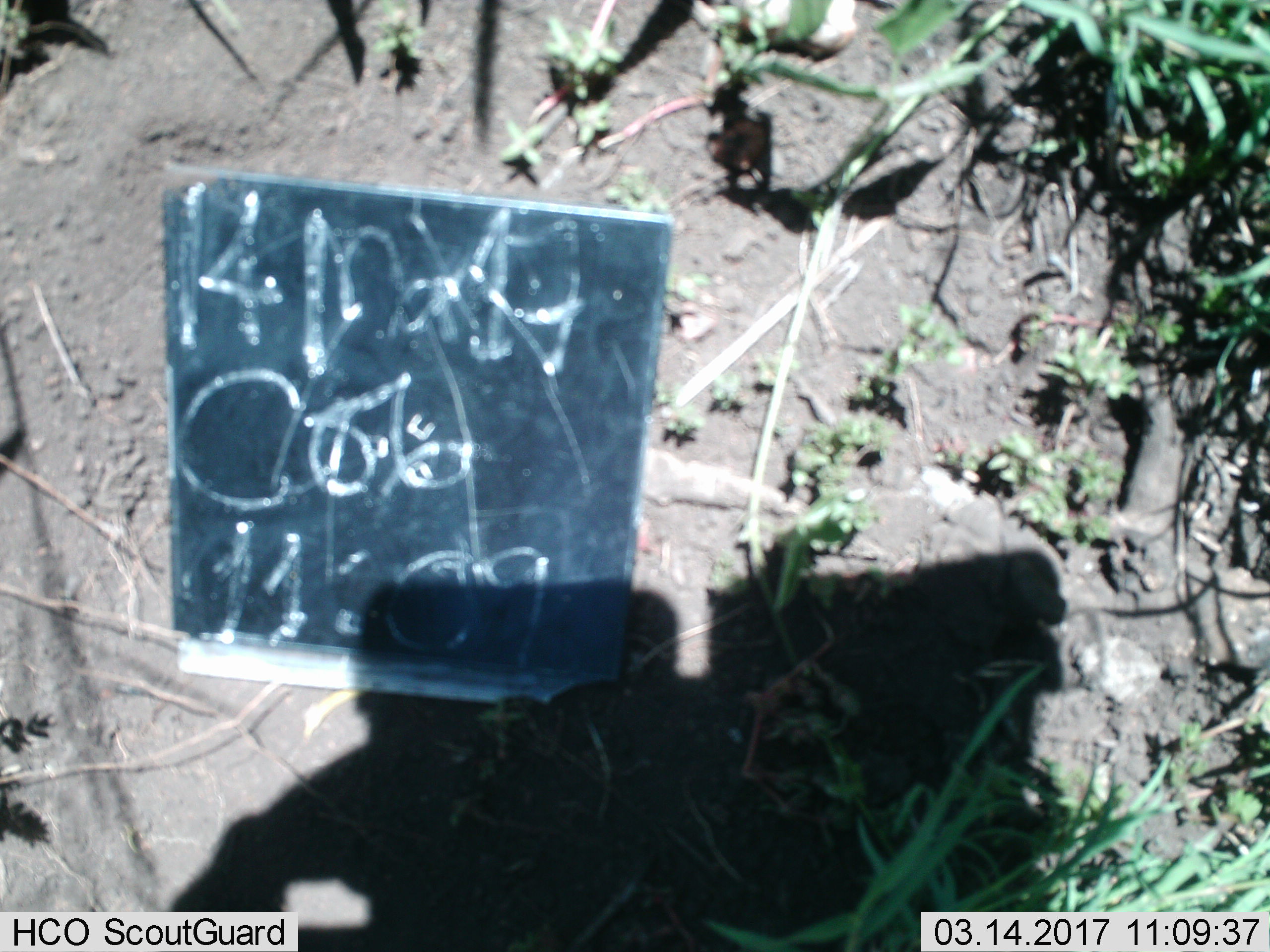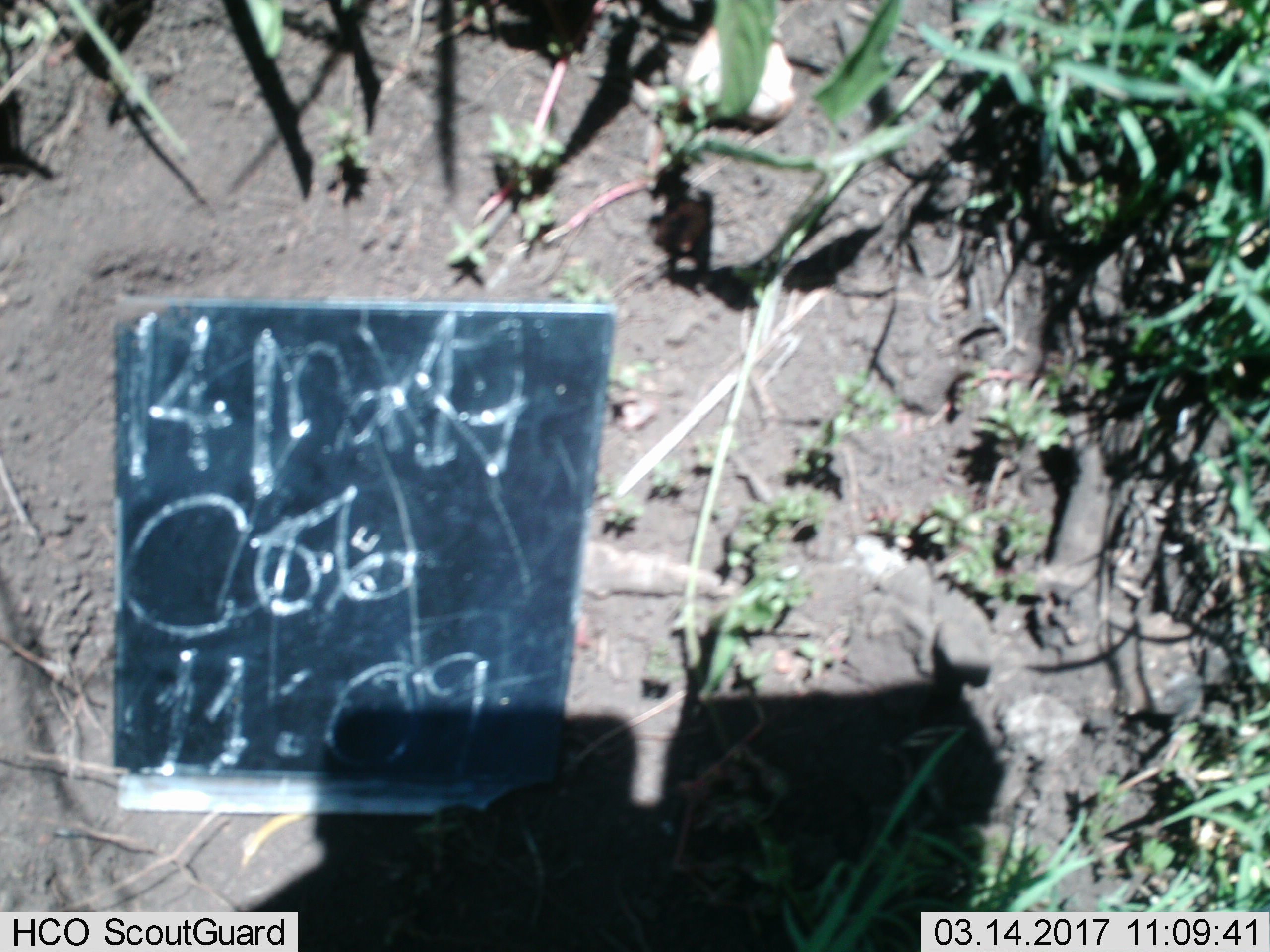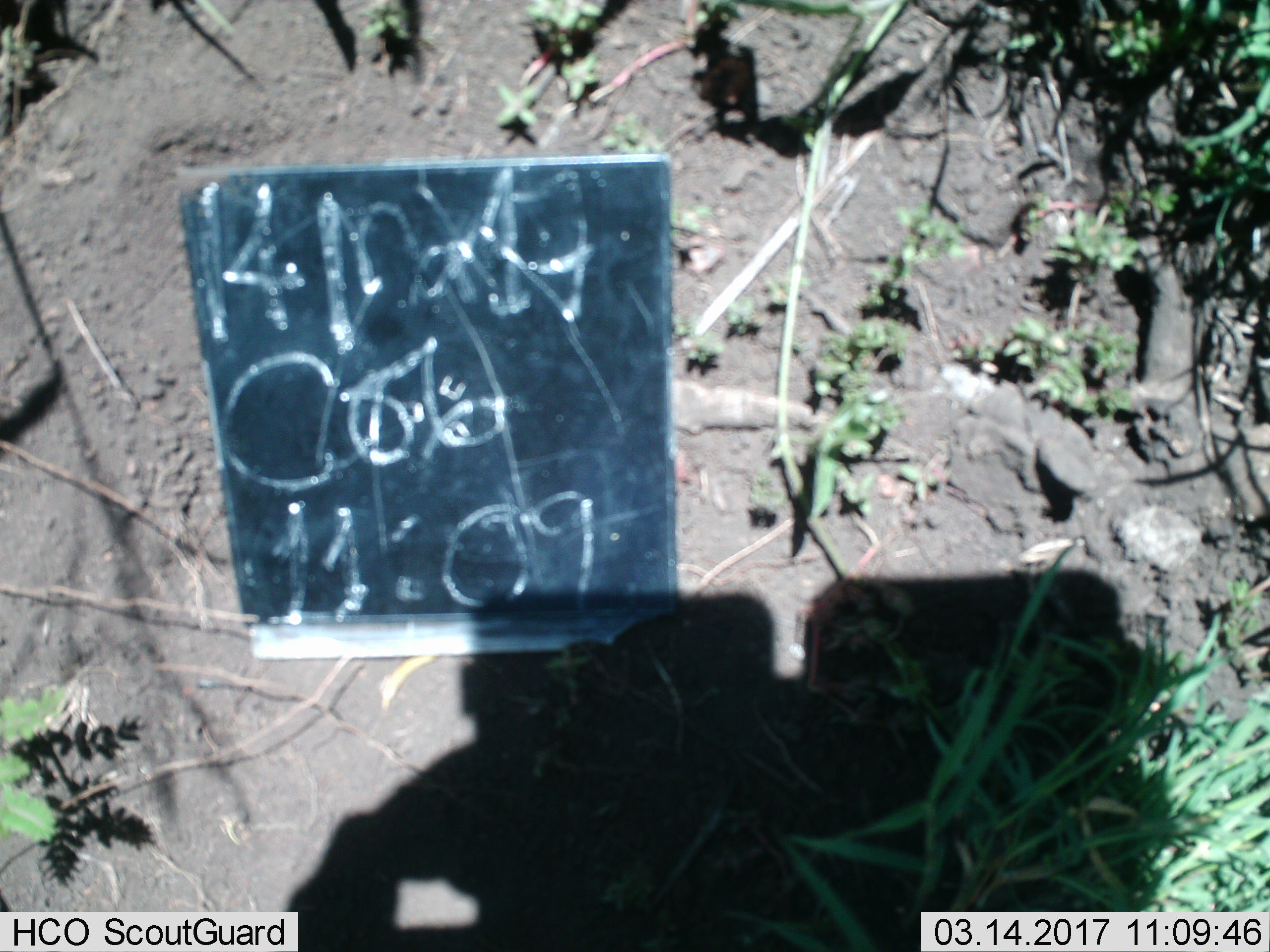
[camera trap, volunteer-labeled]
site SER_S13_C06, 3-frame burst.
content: unidentified animal